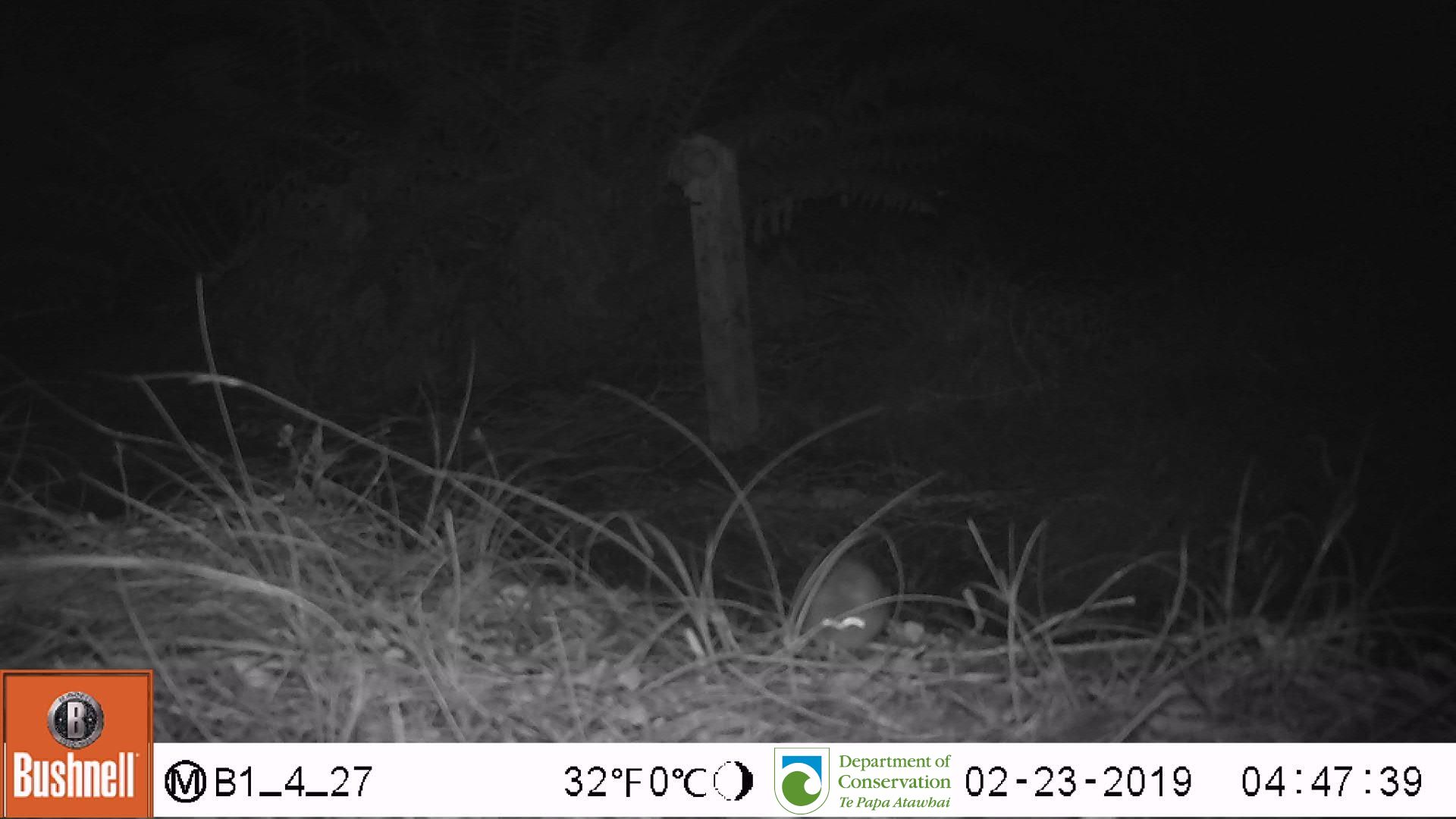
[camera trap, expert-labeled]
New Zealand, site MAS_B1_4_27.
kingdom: Animalia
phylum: Chordata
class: Mammalia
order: Rodentia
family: Muridae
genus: Mus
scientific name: Mus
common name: mouse